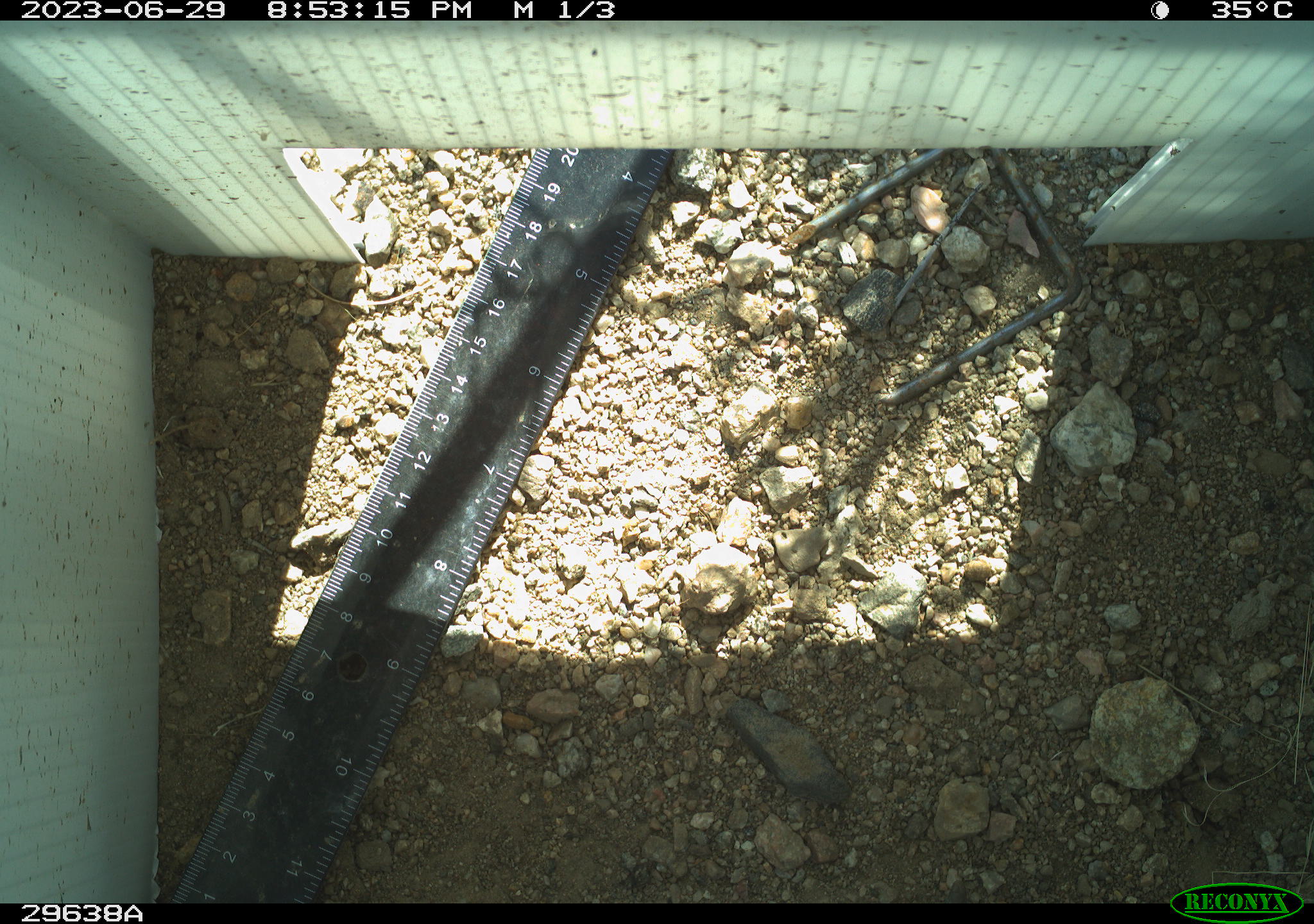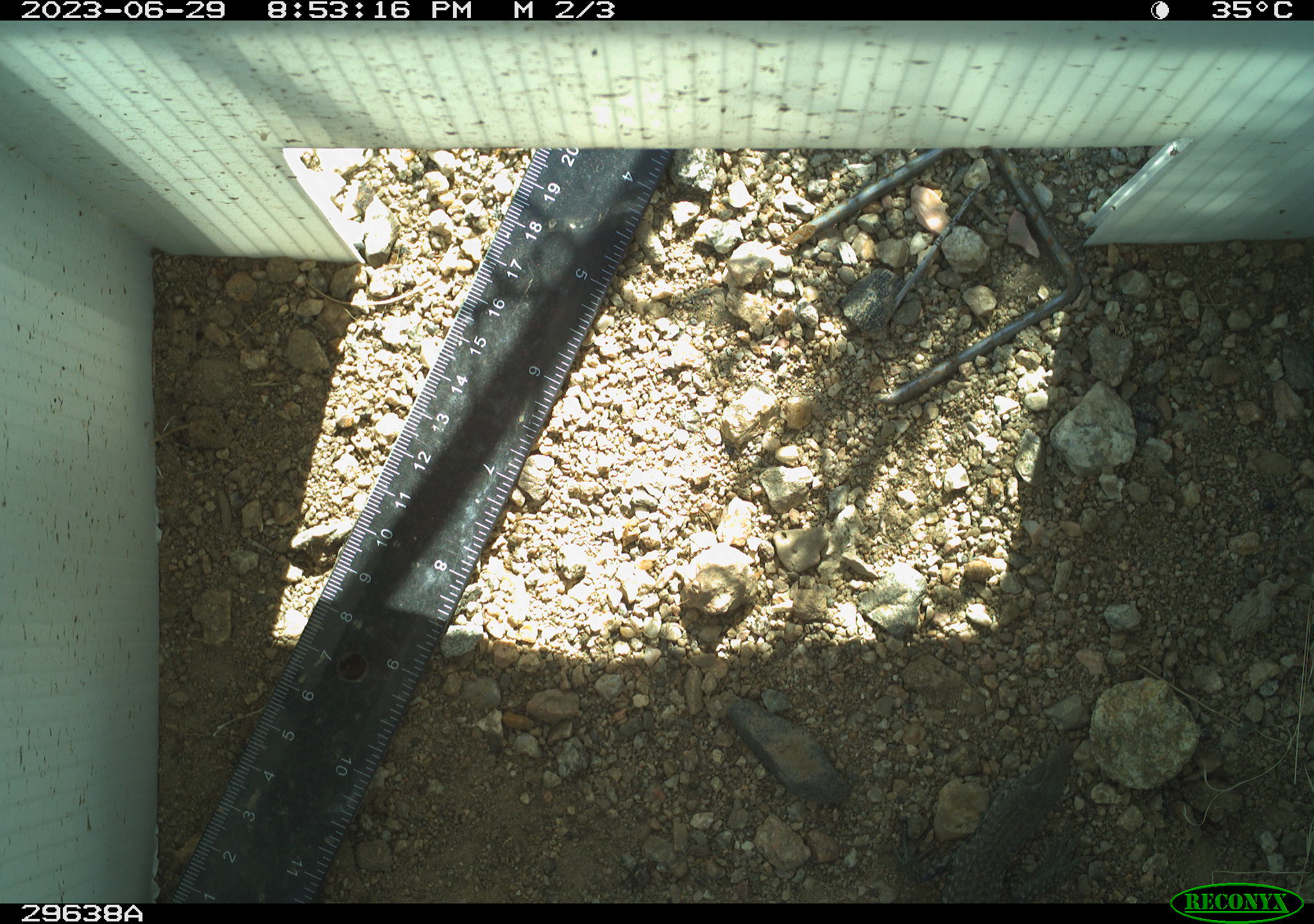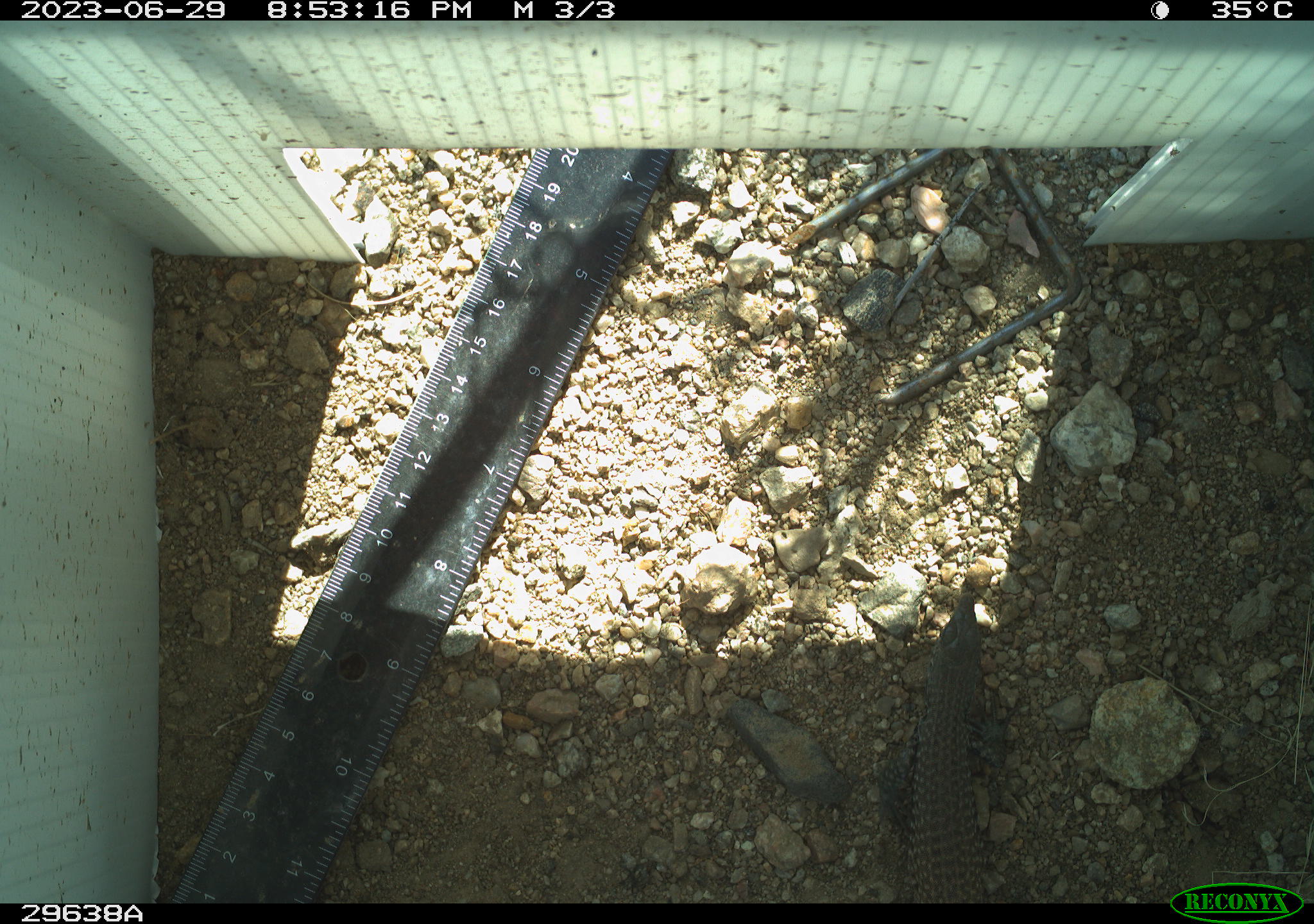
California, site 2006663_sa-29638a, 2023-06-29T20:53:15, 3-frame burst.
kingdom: Animalia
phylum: Chordata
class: Reptilia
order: Squamata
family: Teiidae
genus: Aspidoscelis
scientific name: Aspidoscelis tigris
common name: western whiptail